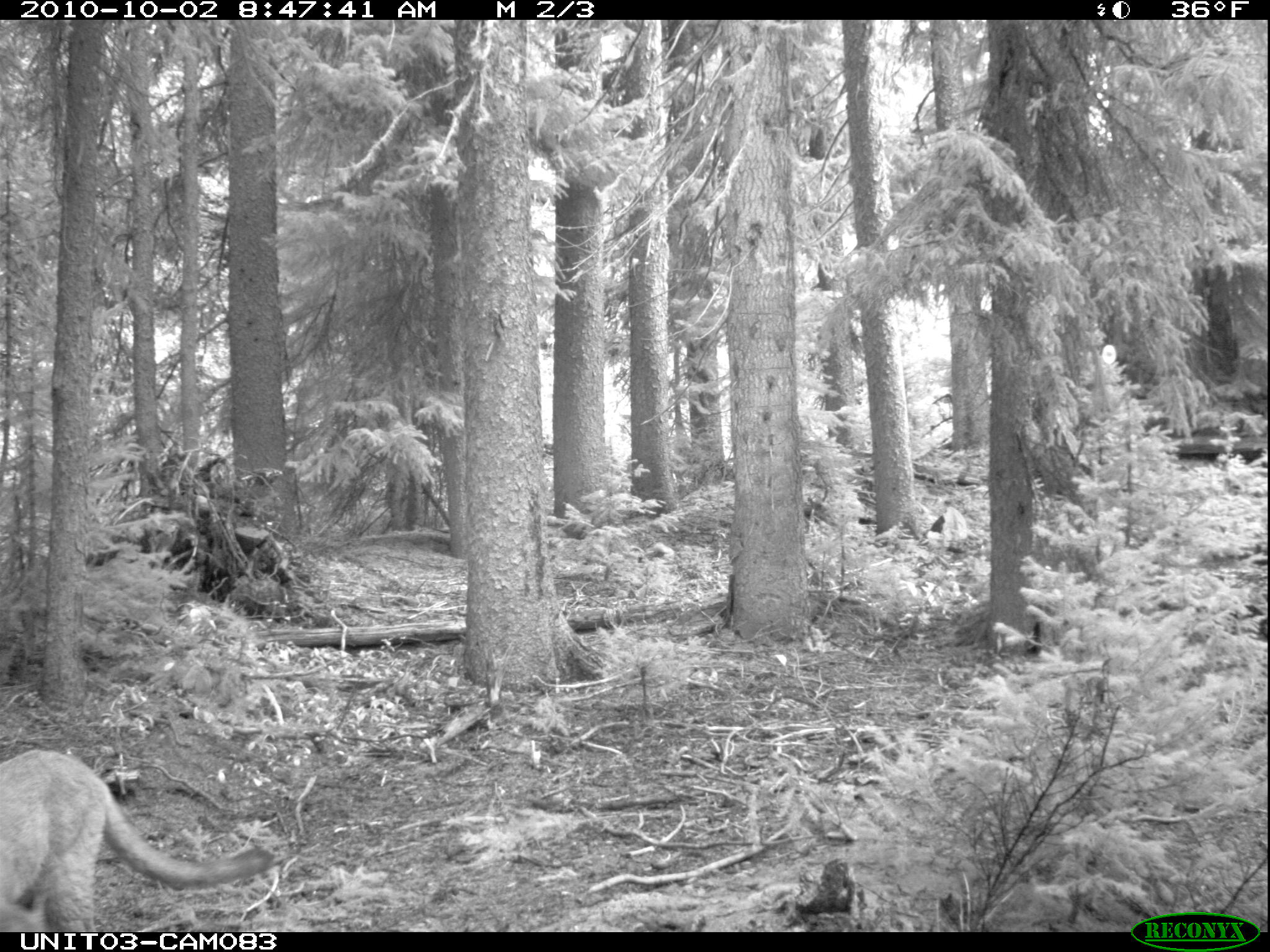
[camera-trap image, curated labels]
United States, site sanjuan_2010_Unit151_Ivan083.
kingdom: Animalia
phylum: Chordata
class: Mammalia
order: Carnivora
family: Felidae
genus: Puma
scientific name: Puma concolor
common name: mountain lion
Puma concolor (mountain lion).